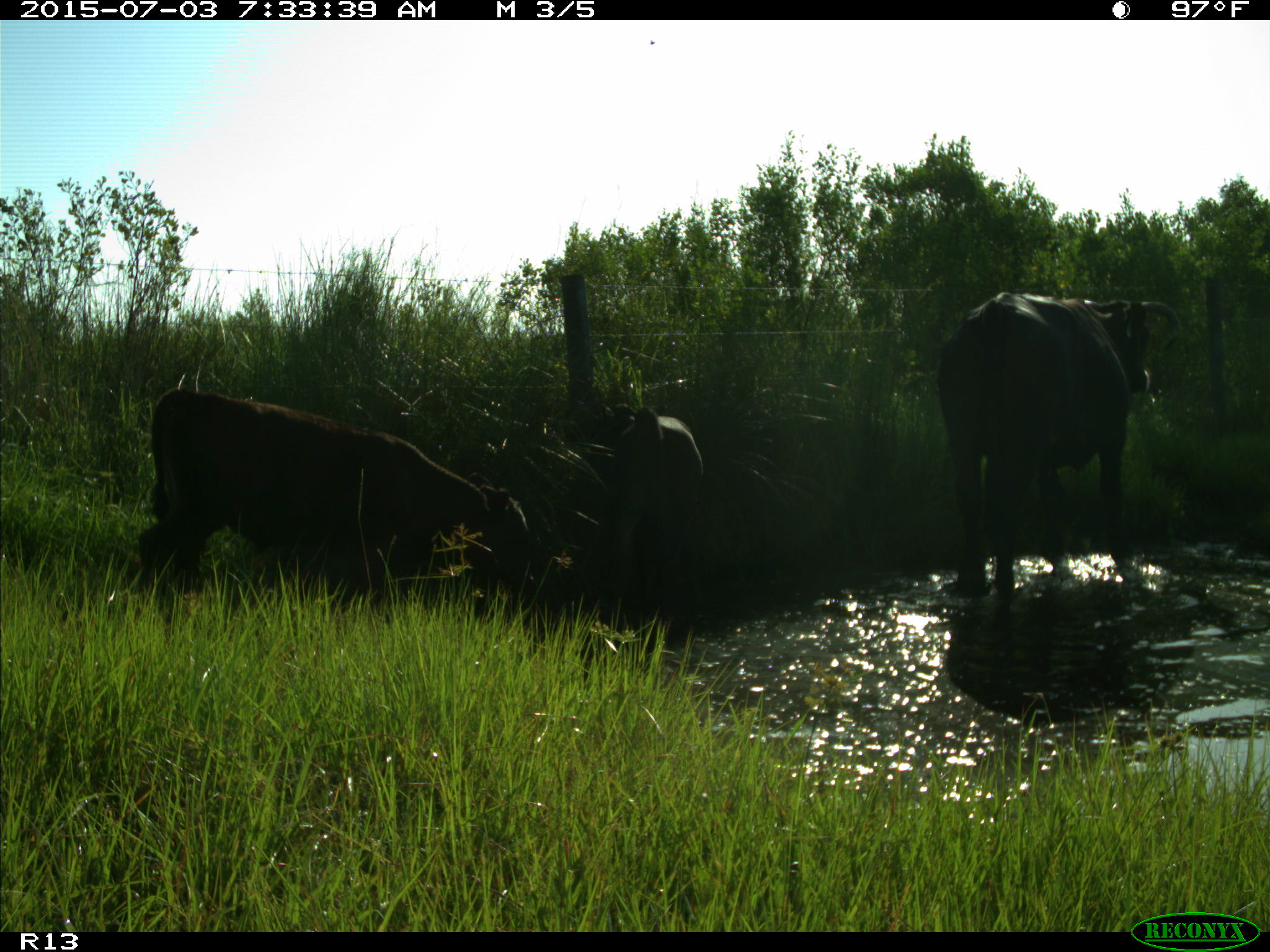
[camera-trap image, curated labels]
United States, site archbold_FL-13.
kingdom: Animalia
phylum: Chordata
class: Mammalia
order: Artiodactyla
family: Bovidae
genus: Bos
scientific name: Bos taurus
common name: domestic cow